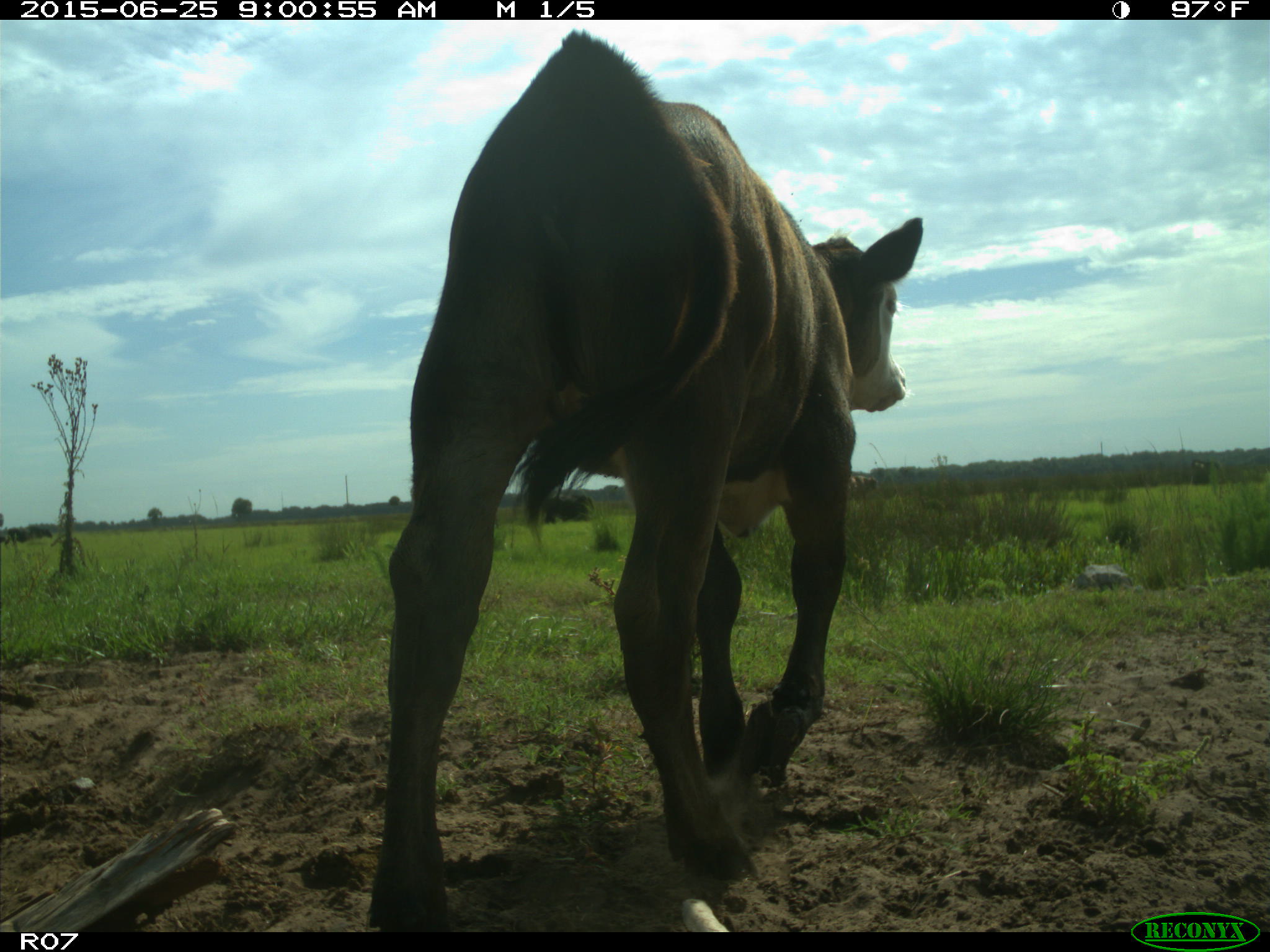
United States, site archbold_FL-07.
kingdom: Animalia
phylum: Chordata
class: Mammalia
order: Artiodactyla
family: Bovidae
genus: Bos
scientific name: Bos taurus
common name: domestic cow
Bos taurus (domestic cow).